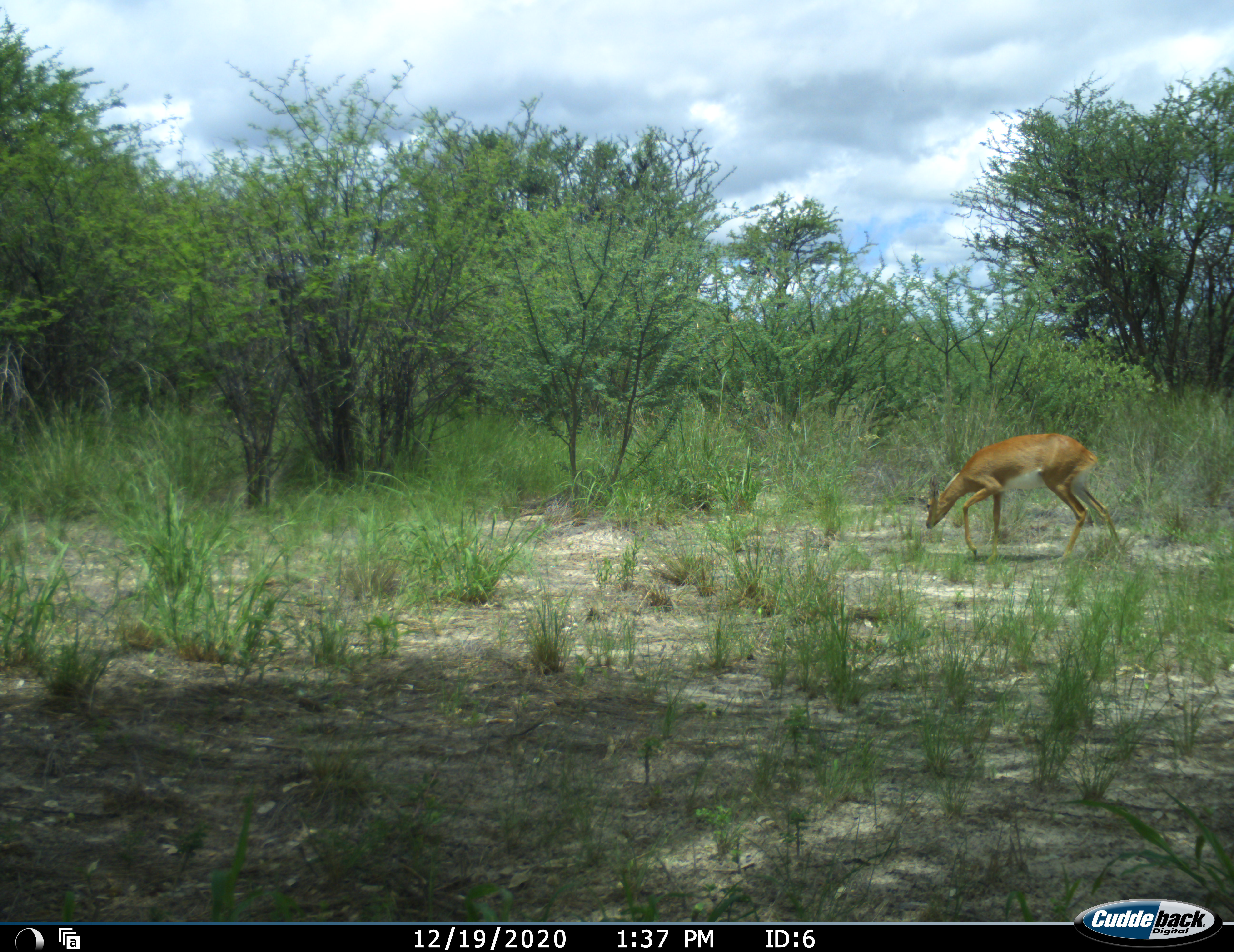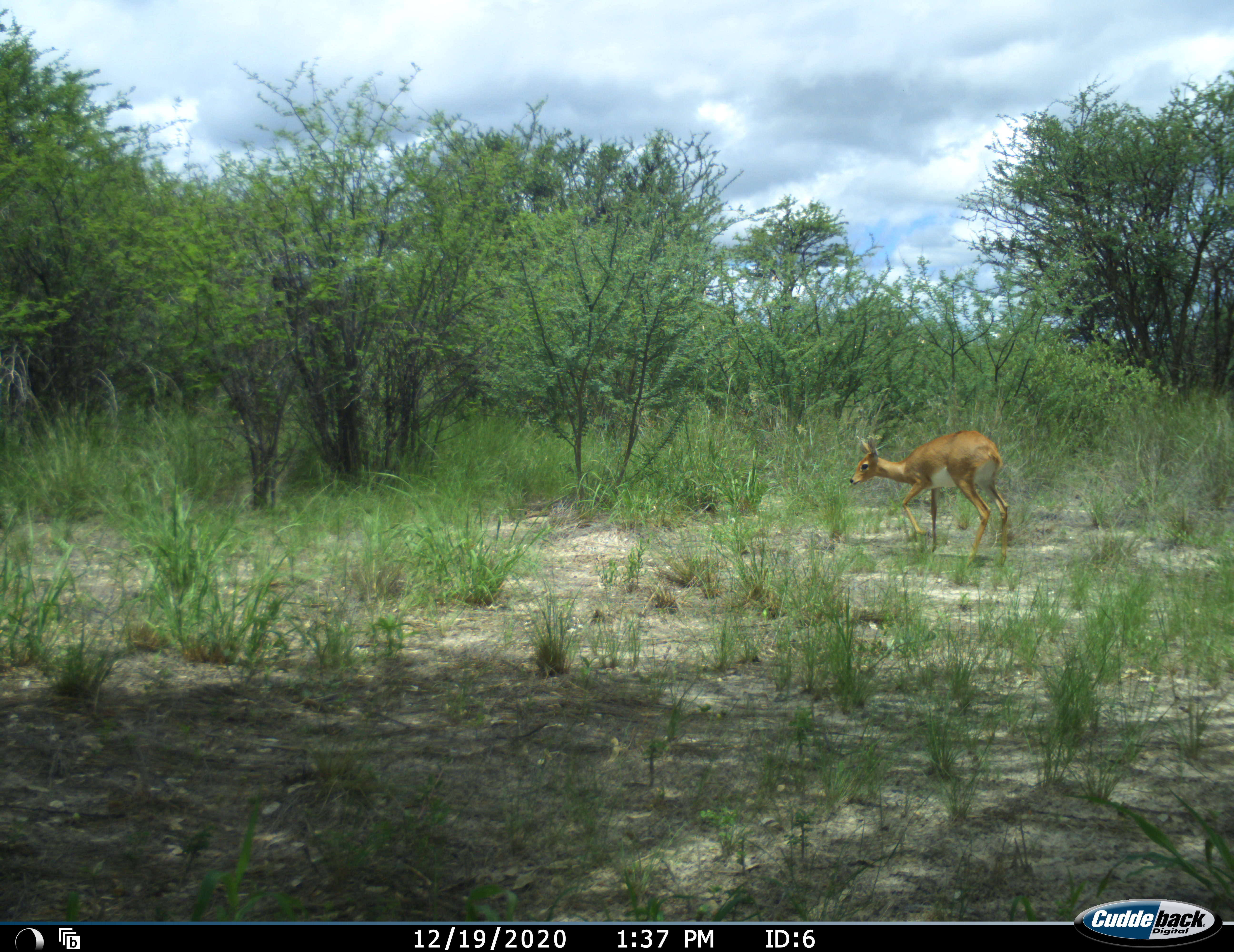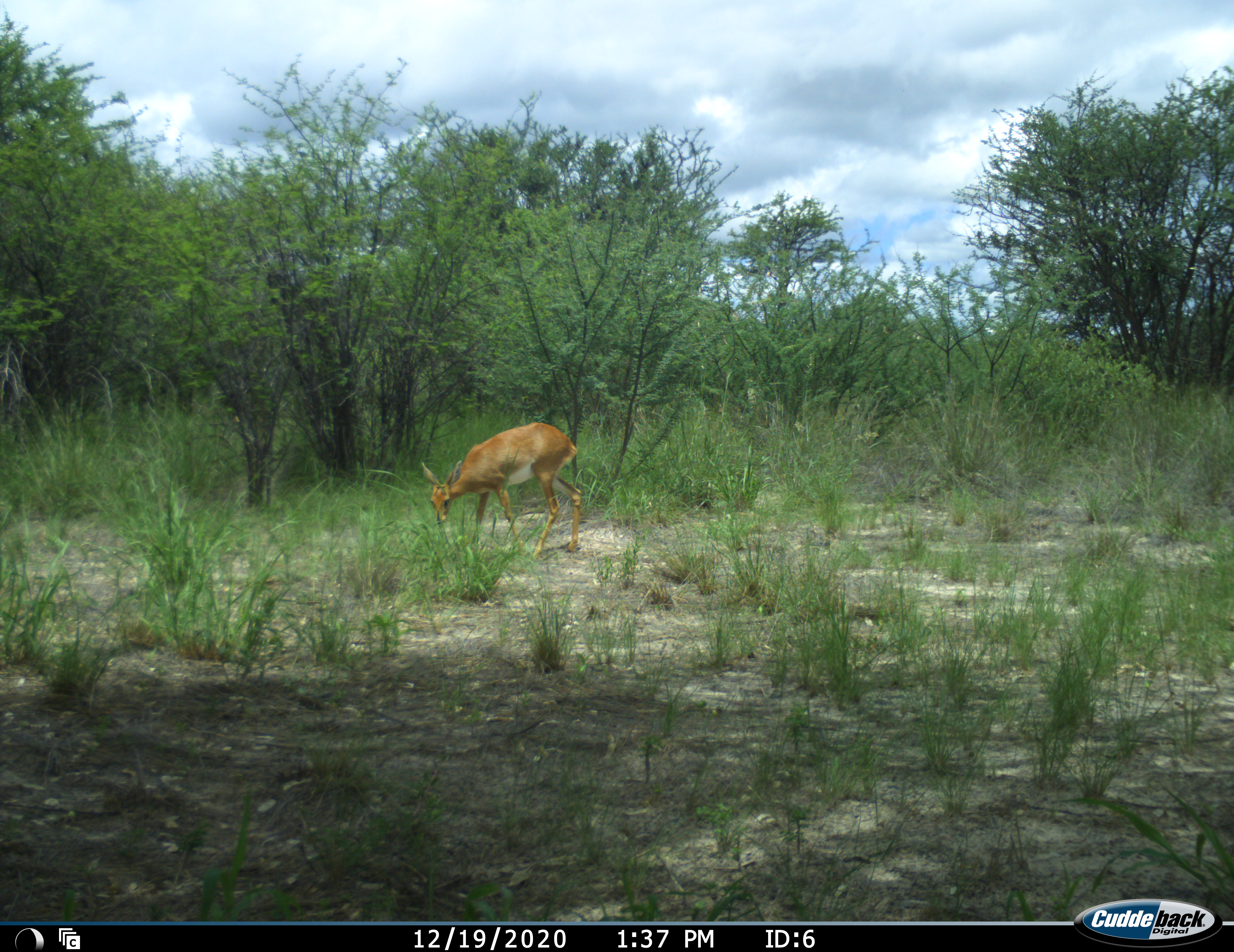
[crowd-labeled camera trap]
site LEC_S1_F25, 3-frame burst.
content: unidentified animal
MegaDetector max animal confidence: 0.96